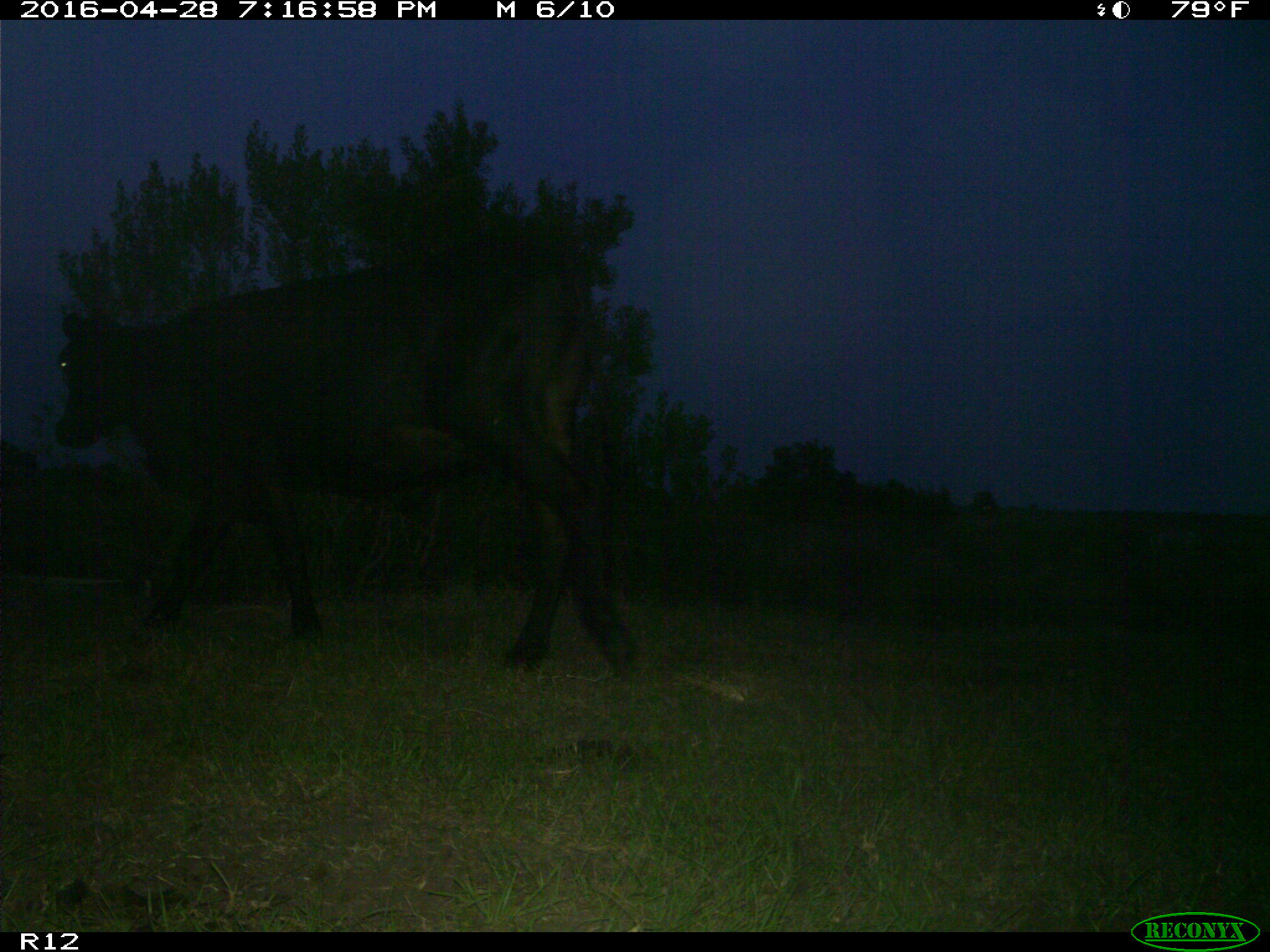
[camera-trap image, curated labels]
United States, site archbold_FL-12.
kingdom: Animalia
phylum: Chordata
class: Mammalia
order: Artiodactyla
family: Bovidae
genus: Bos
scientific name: Bos taurus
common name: domestic cow